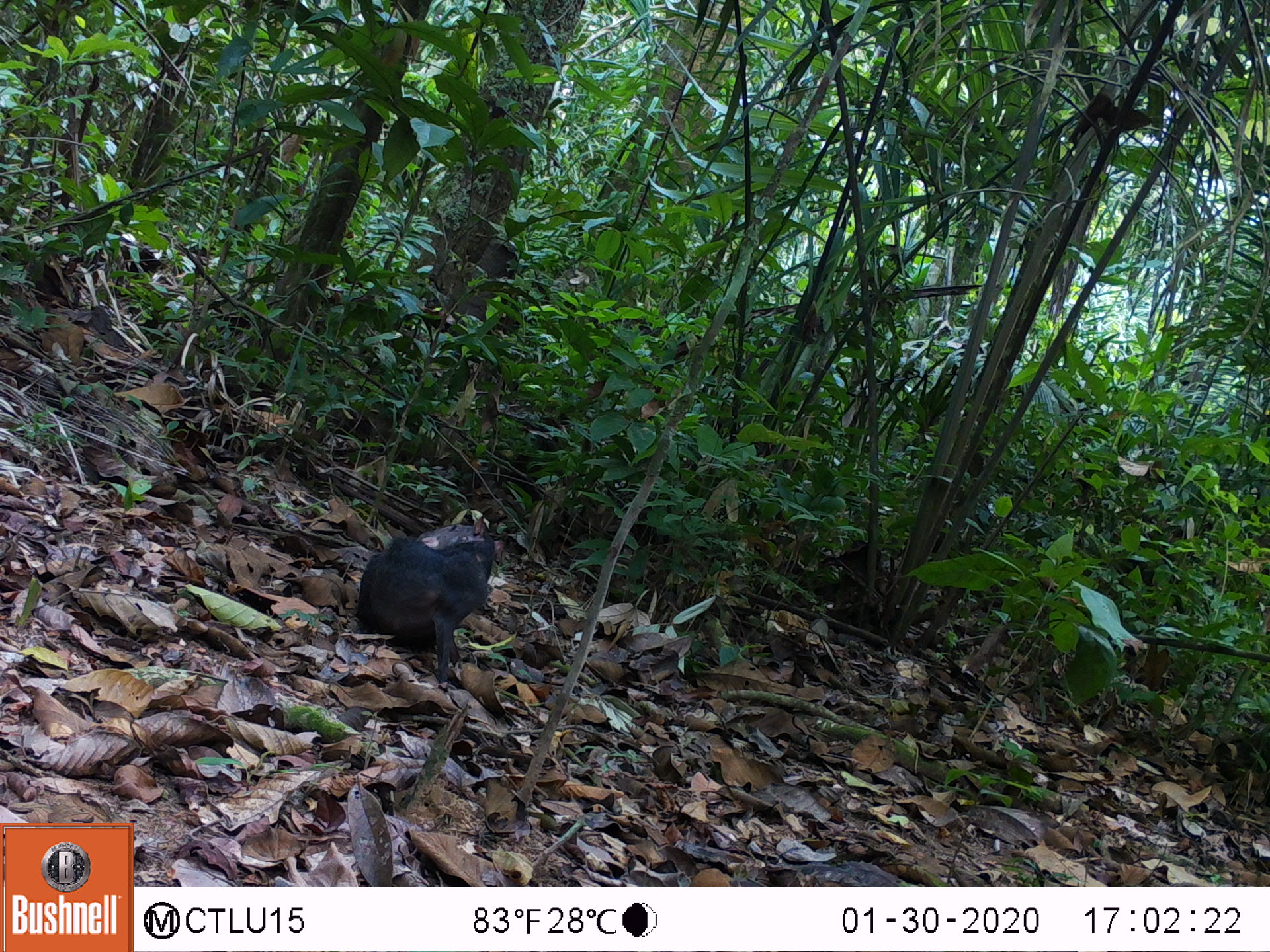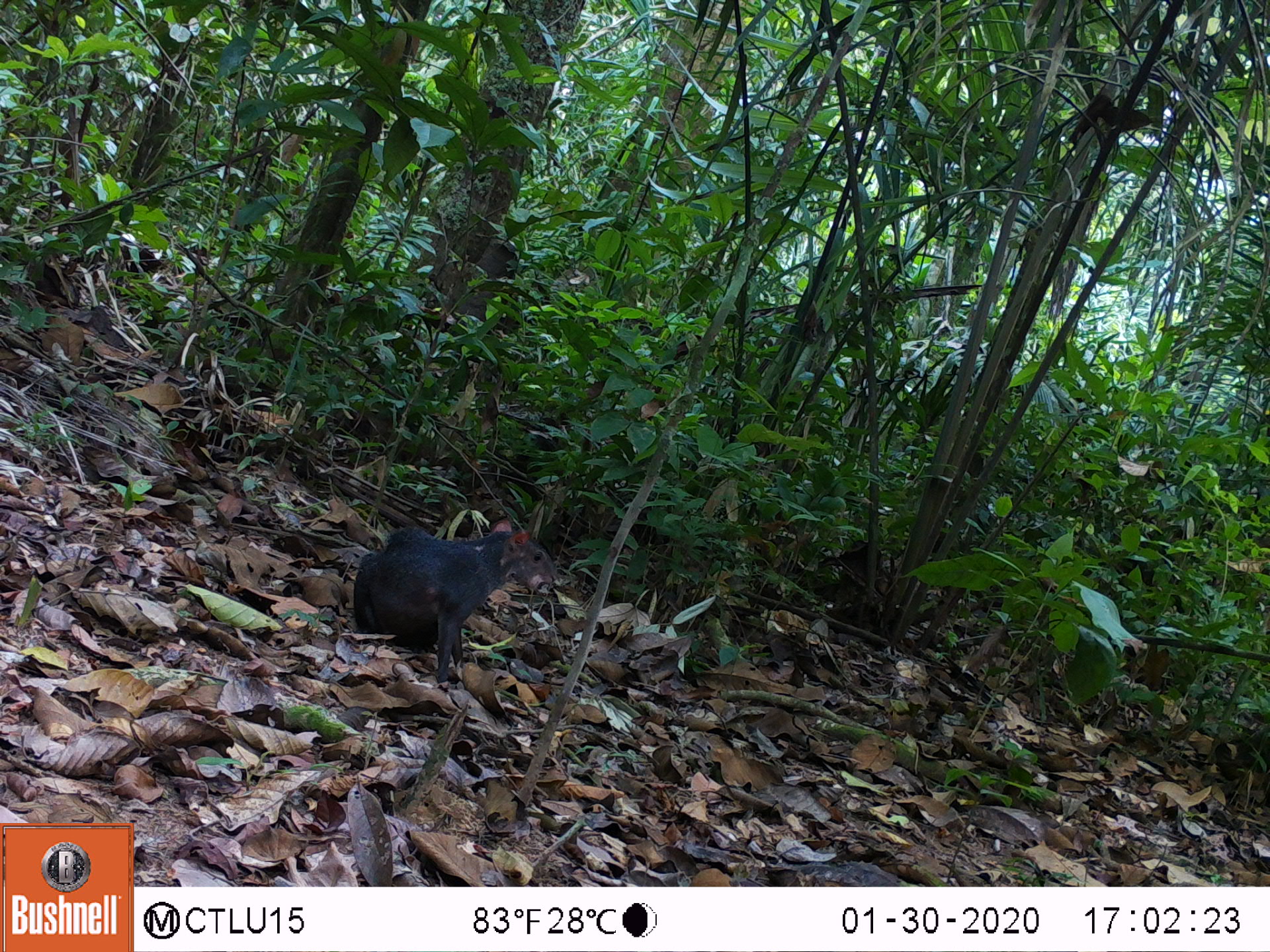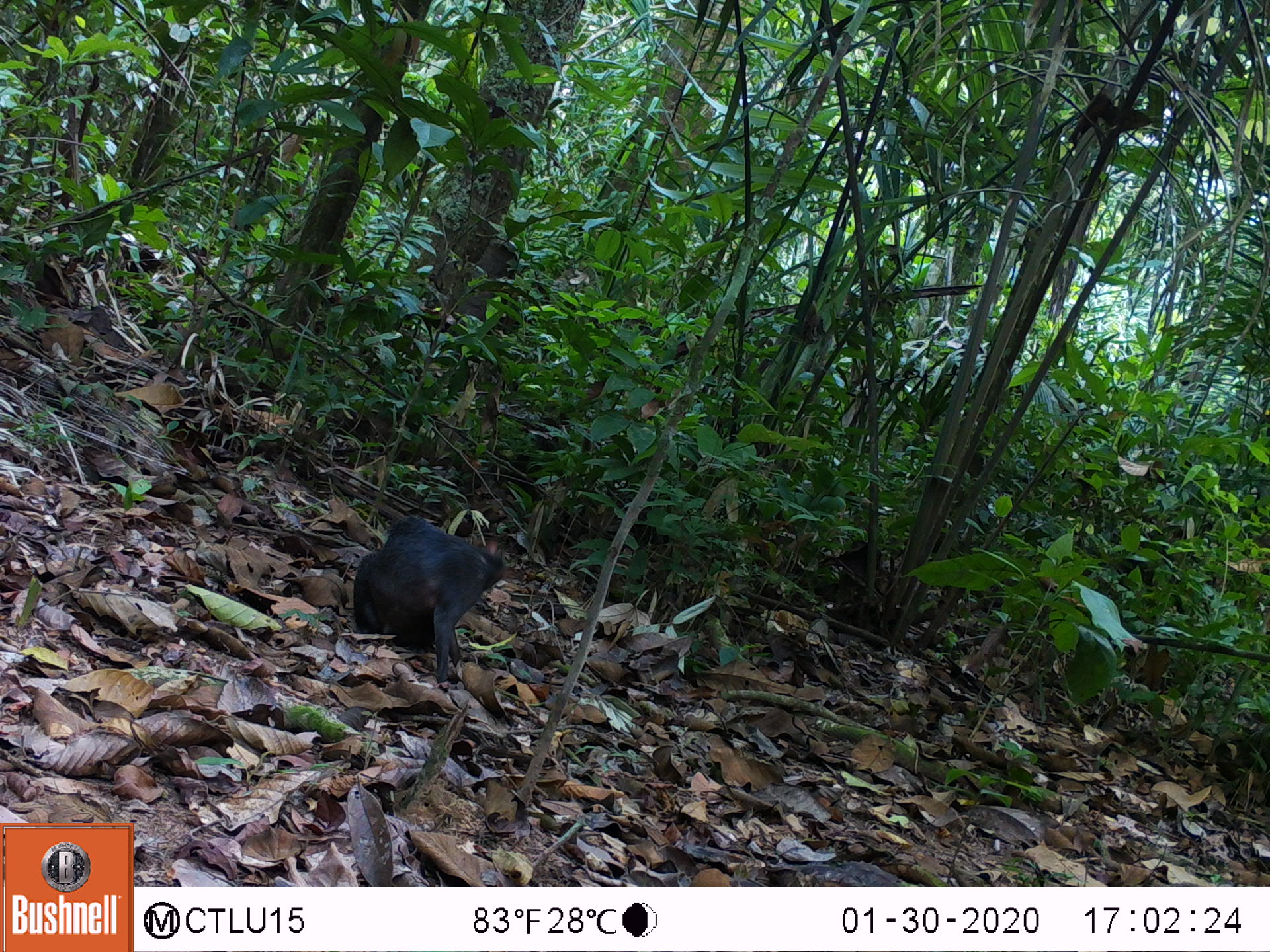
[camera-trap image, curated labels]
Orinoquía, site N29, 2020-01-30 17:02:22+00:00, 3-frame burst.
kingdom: Animalia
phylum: Chordata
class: Mammalia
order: Rodentia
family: Dasyproctidae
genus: Dasyprocta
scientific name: Dasyprocta fuliginosa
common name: black agouti